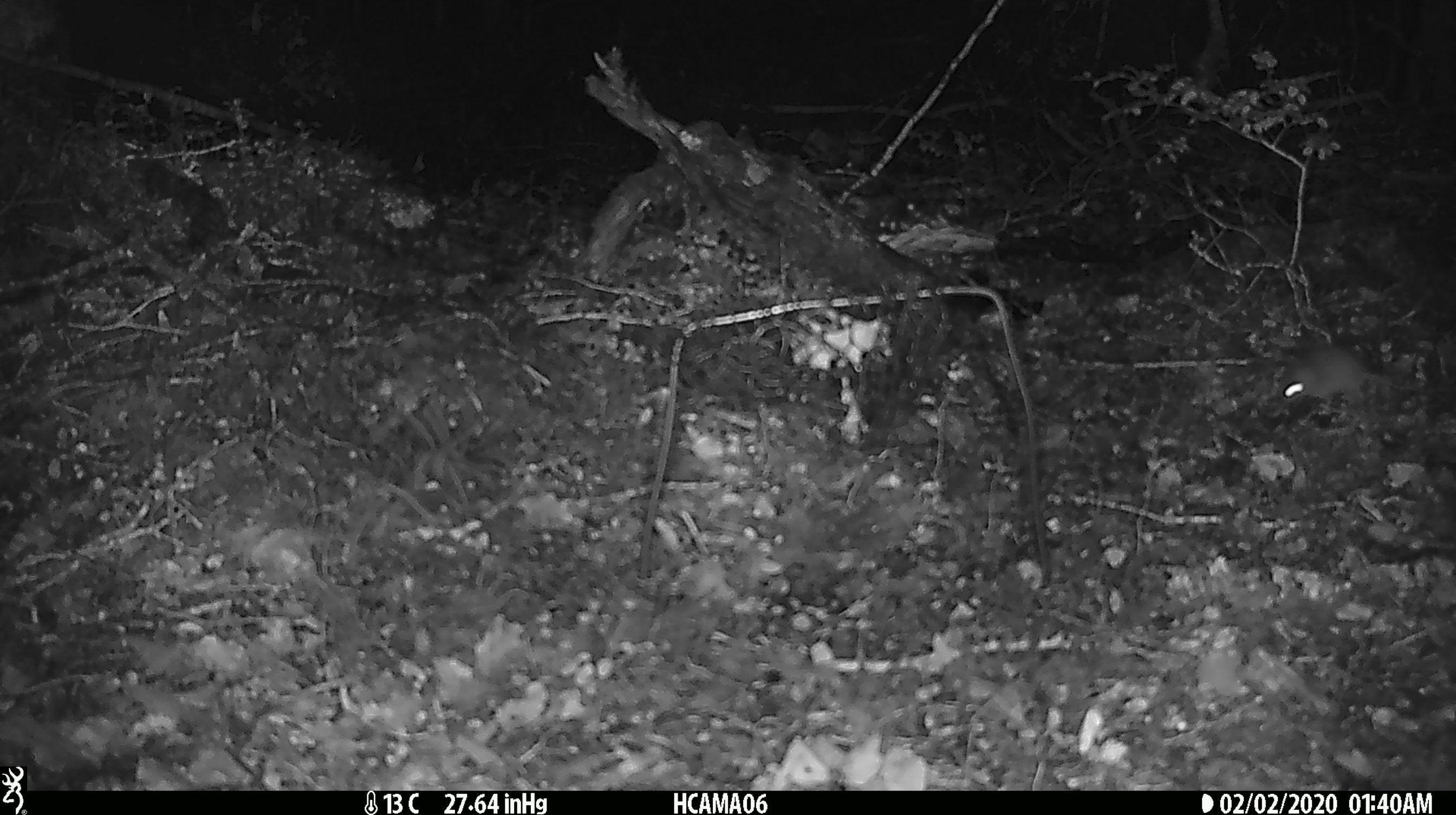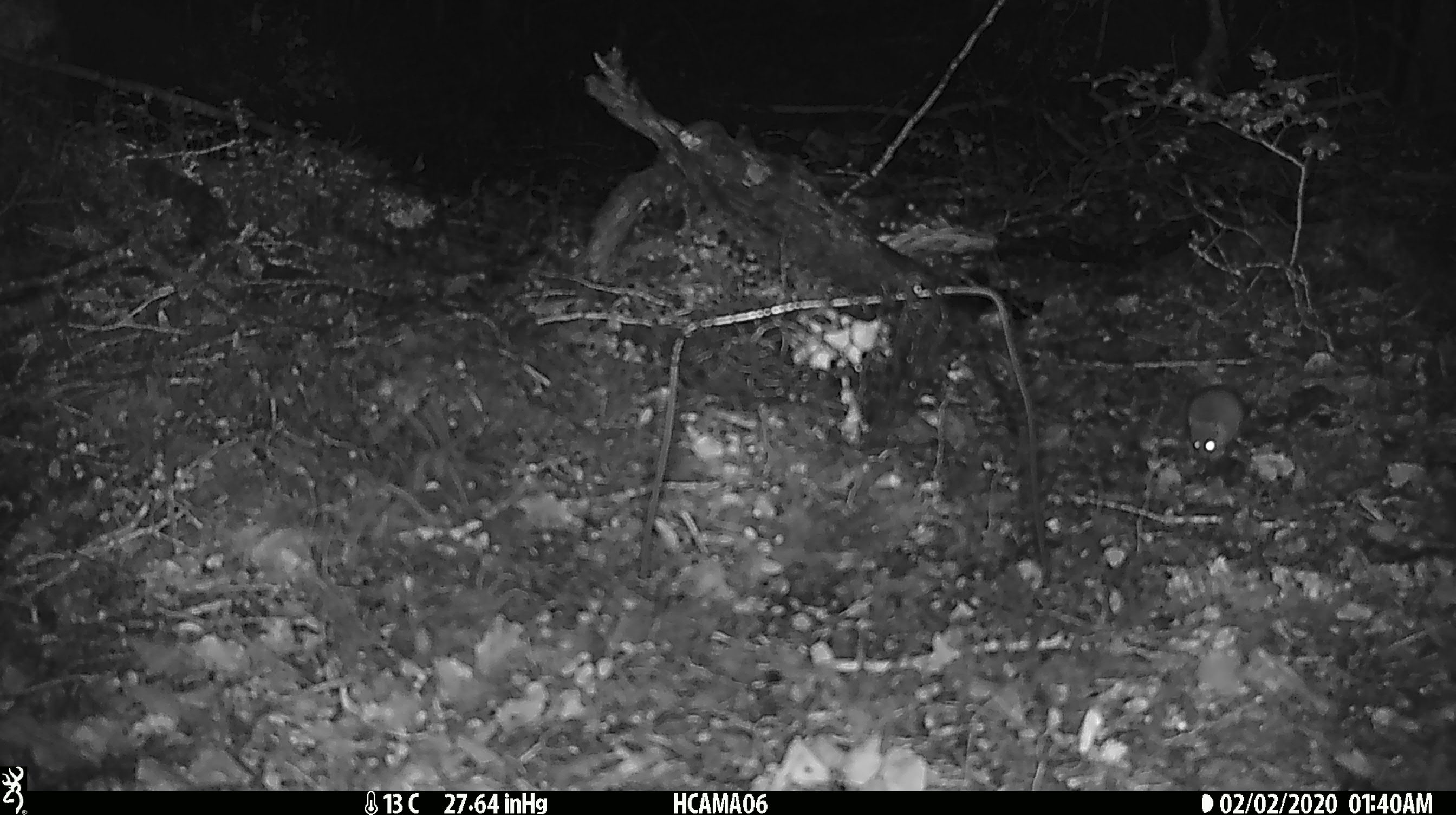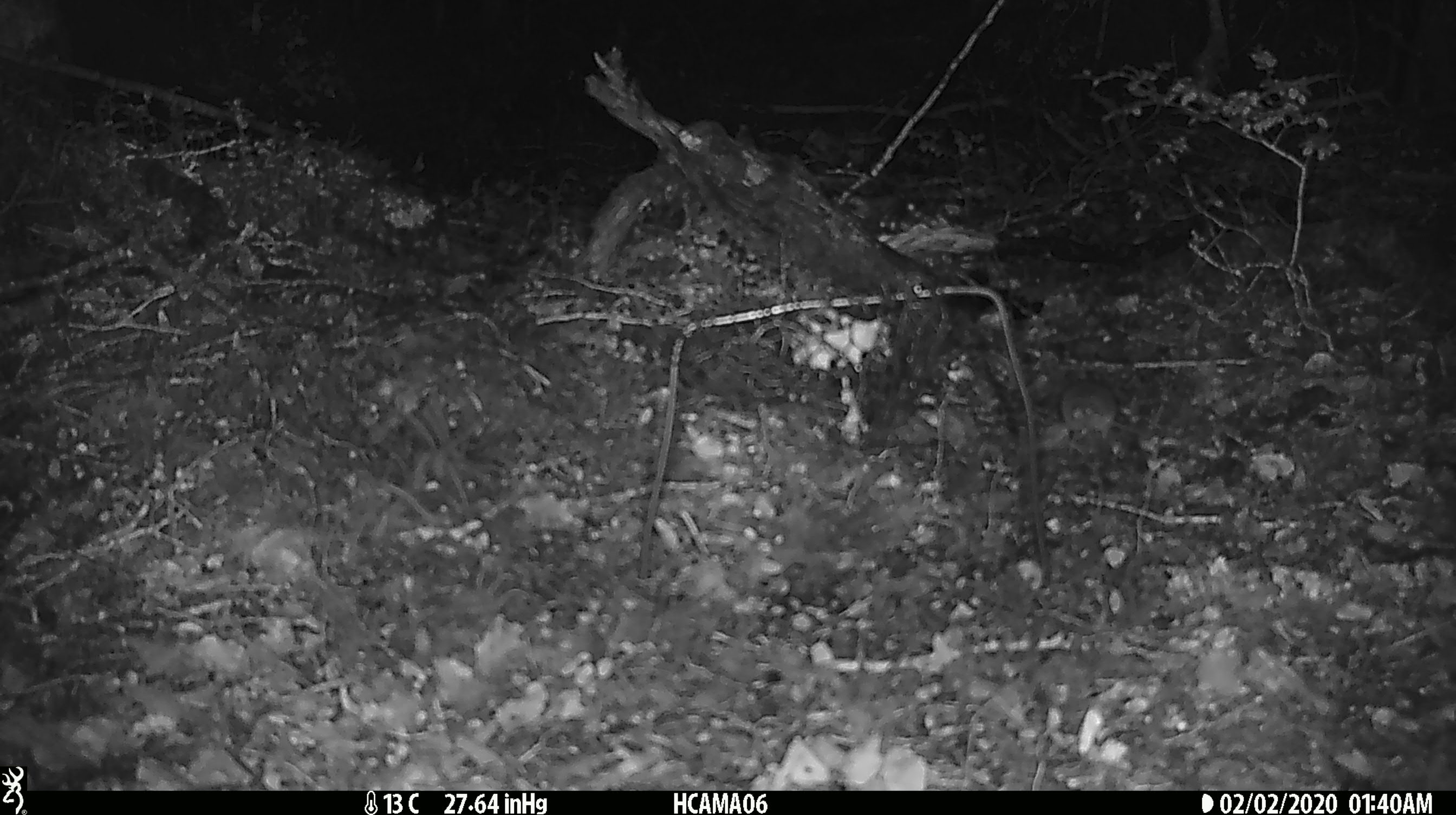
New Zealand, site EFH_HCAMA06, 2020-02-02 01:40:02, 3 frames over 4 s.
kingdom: Animalia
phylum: Chordata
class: Mammalia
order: Rodentia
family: Muridae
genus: Mus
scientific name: Mus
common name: mouse